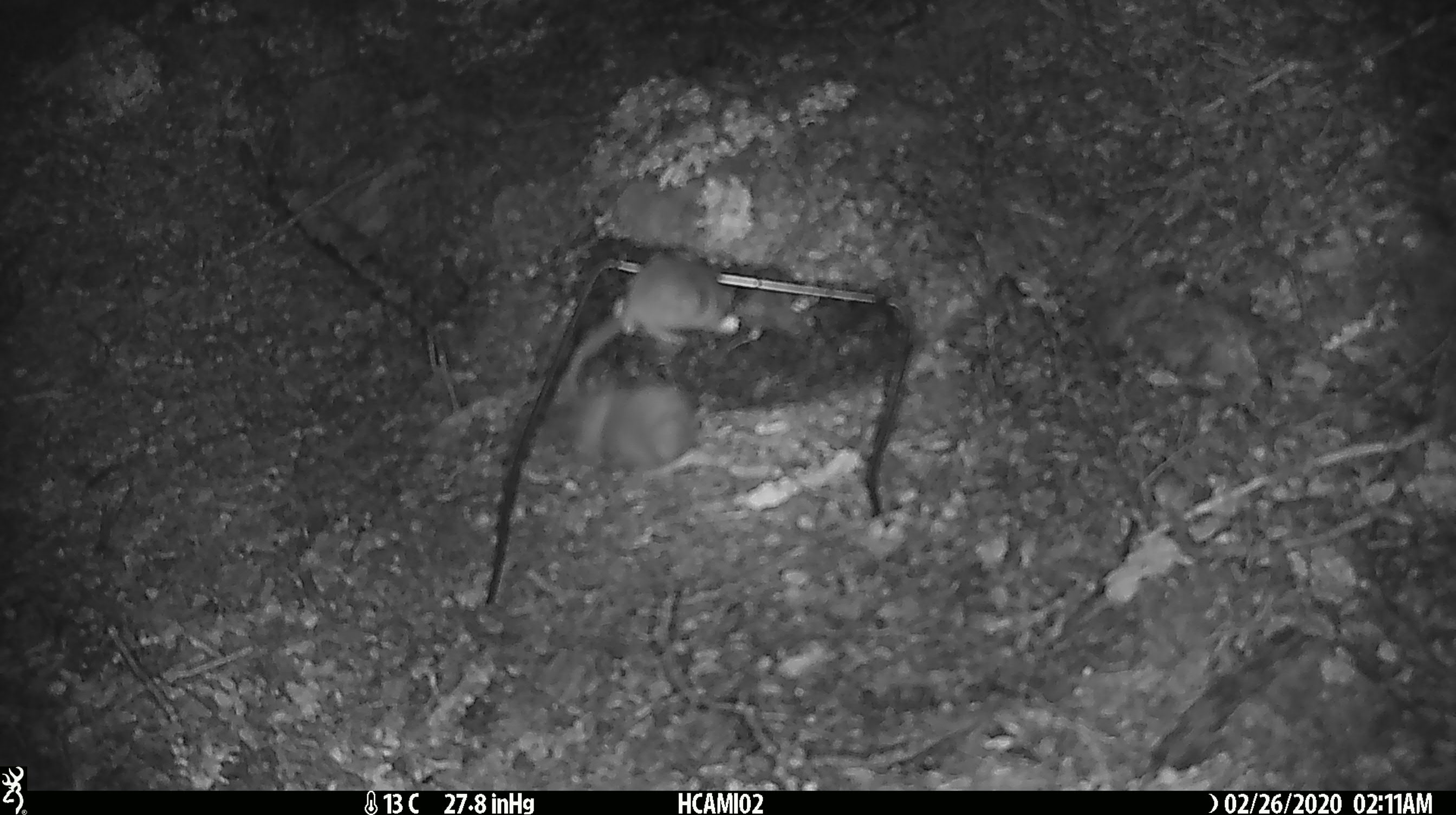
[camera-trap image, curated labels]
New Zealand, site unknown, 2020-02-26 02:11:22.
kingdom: Animalia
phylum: Chordata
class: Mammalia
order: Rodentia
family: Muridae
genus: Mus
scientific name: Mus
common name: mouse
Mouse (Mus).